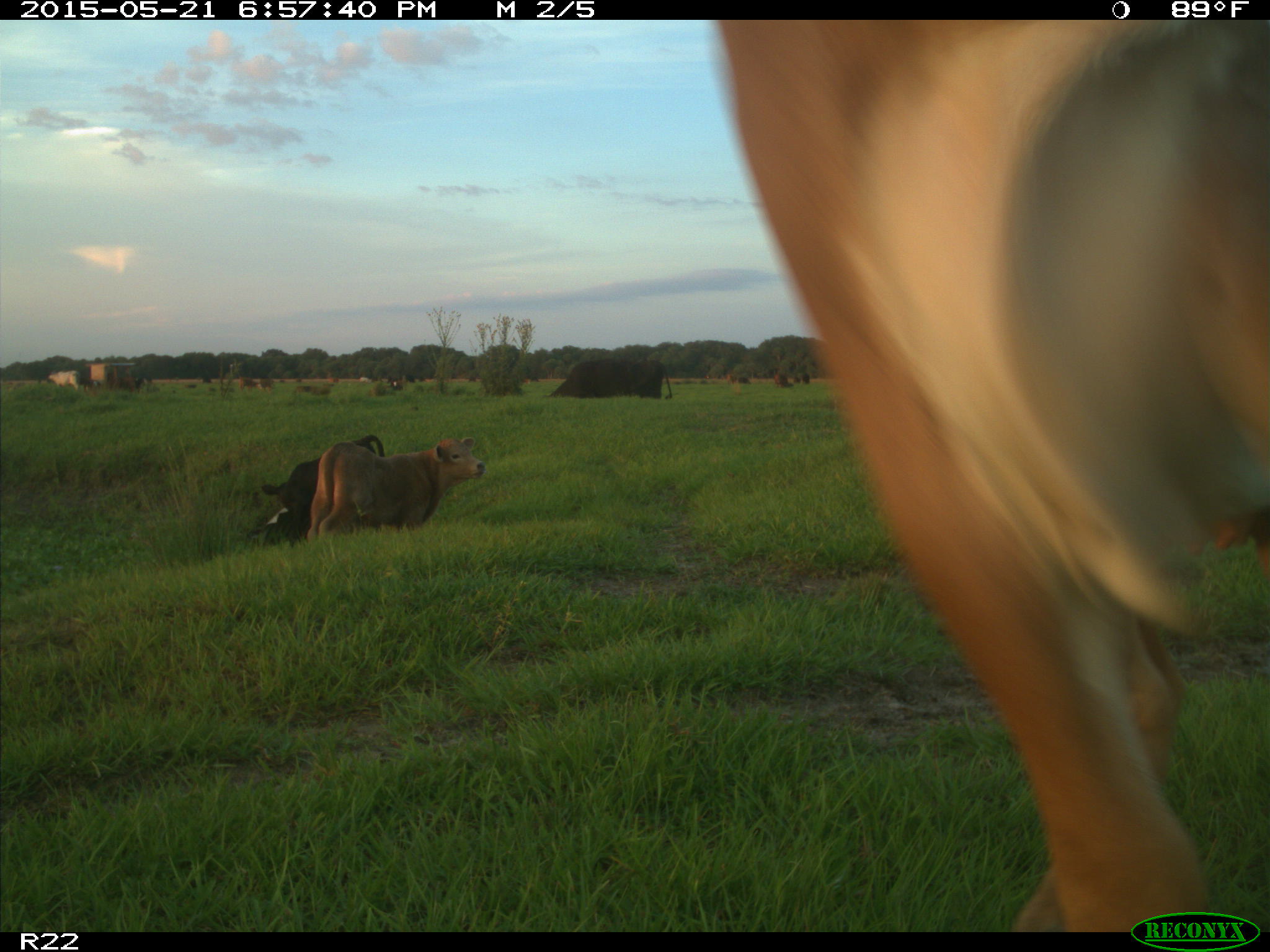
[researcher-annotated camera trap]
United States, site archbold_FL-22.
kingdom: Animalia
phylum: Chordata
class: Mammalia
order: Artiodactyla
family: Bovidae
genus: Bos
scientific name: Bos taurus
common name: domestic cow